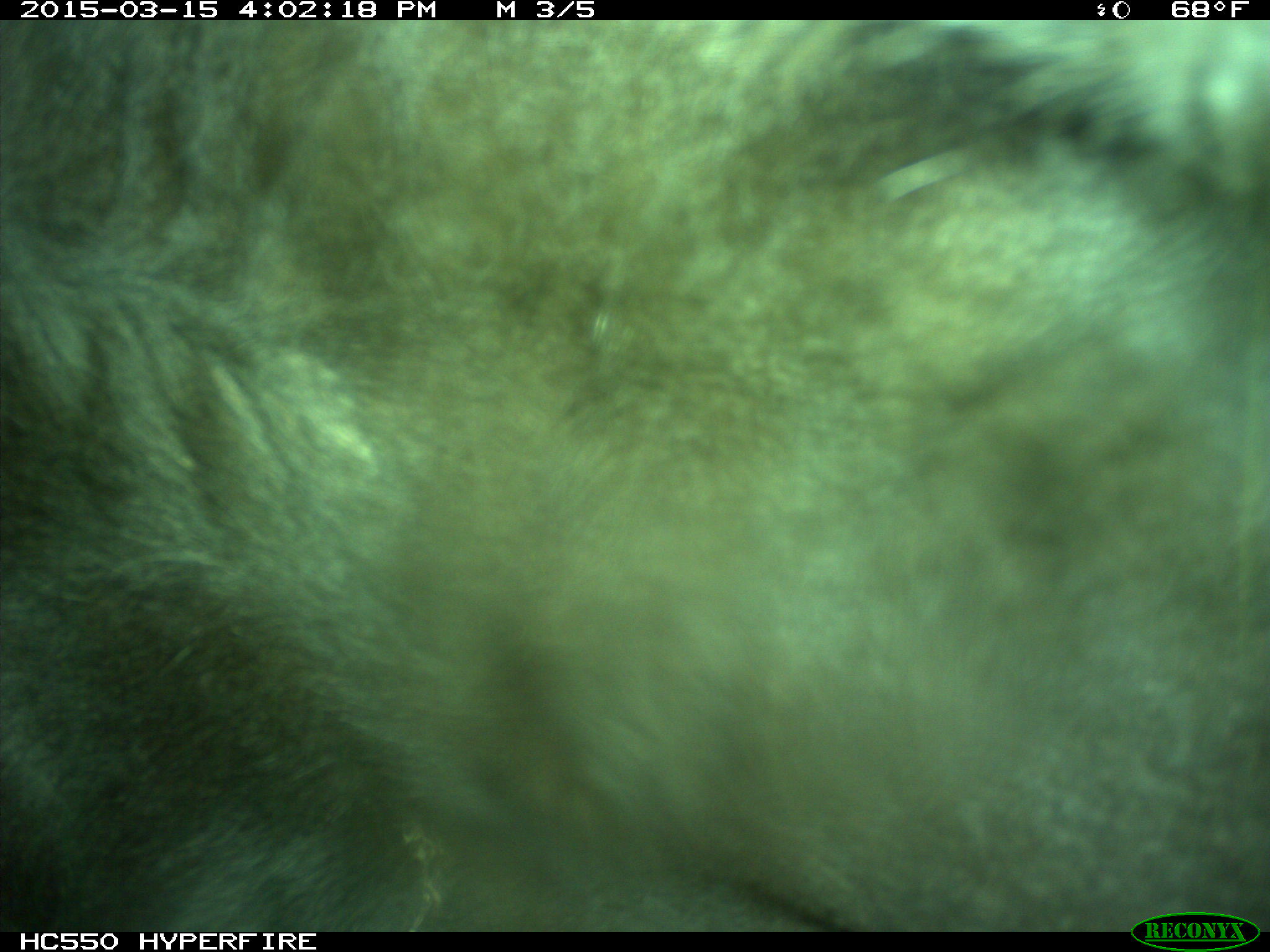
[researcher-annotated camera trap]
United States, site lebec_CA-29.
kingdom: Animalia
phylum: Chordata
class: Mammalia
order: Artiodactyla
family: Bovidae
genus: Bos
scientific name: Bos taurus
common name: domestic cow